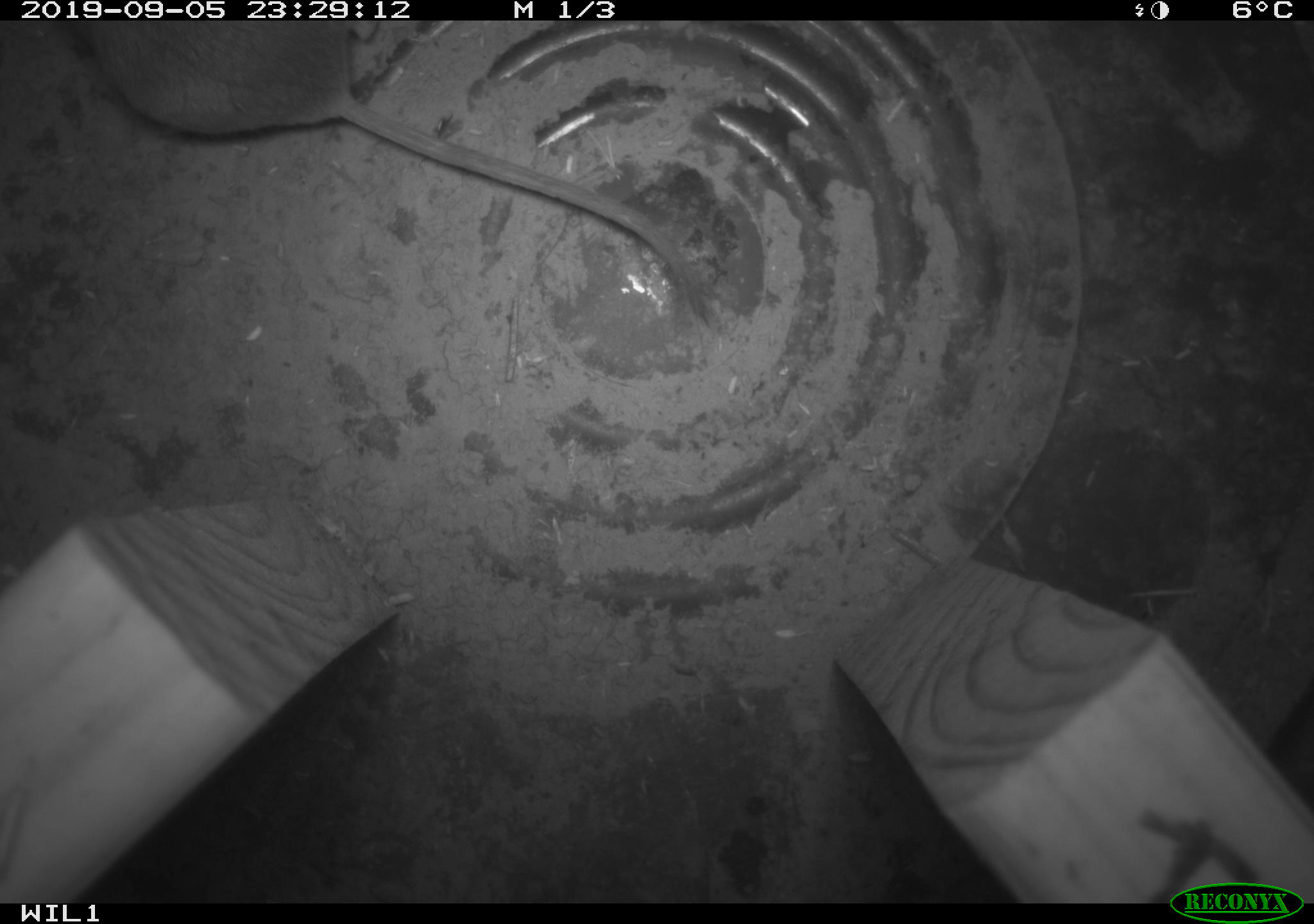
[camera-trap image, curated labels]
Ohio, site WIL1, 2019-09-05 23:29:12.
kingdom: Animalia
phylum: Chordata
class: Mammalia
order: Rodentia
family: Cricetidae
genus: Peromyscus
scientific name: Peromyscus leucopus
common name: white-footed mouse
White-footed mouse (Peromyscus leucopus).